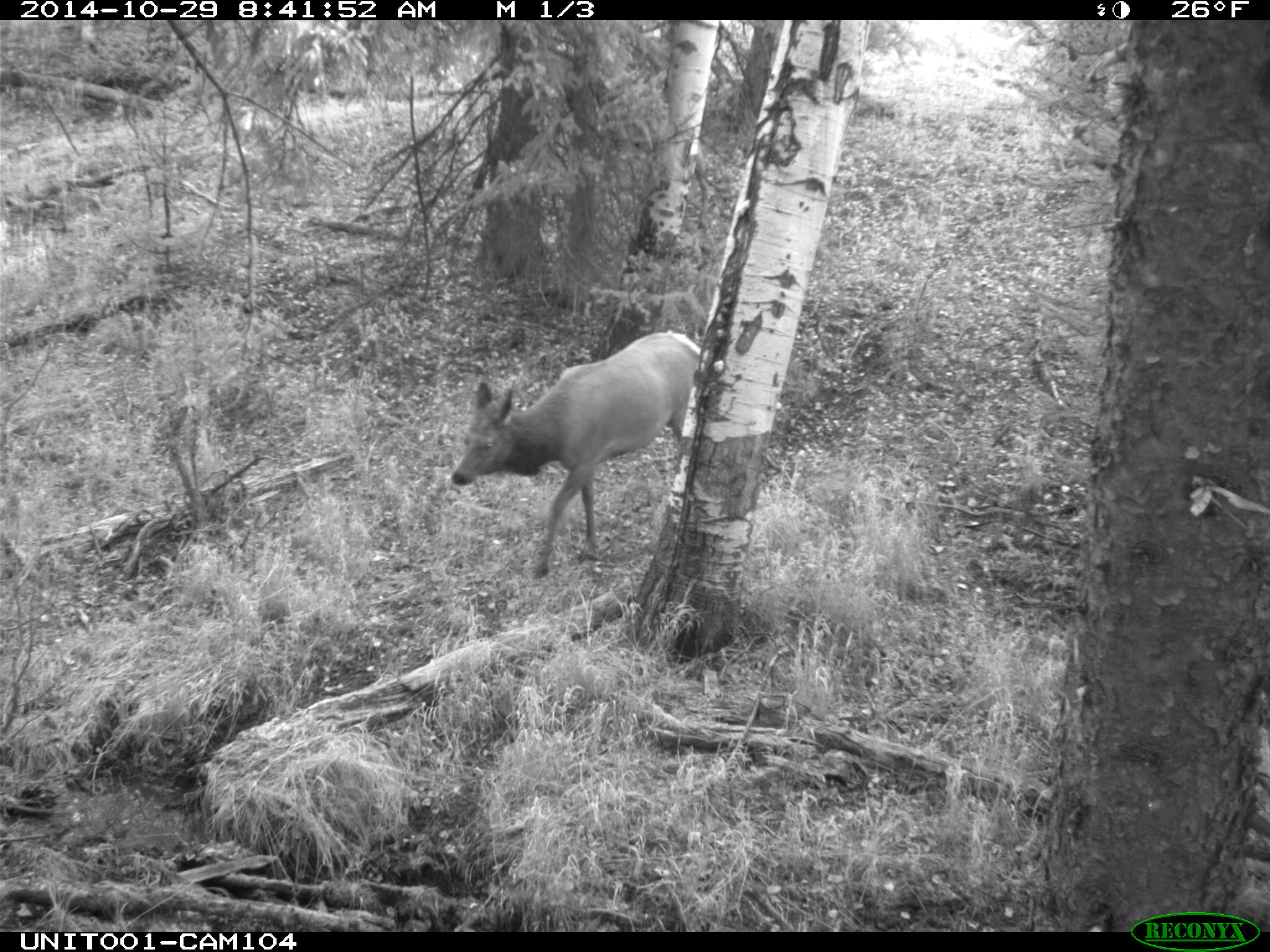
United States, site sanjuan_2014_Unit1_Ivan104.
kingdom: Animalia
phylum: Chordata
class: Mammalia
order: Artiodactyla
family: Cervidae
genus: Cervus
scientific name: Cervus elaphus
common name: red deer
Cervus elaphus (red deer).